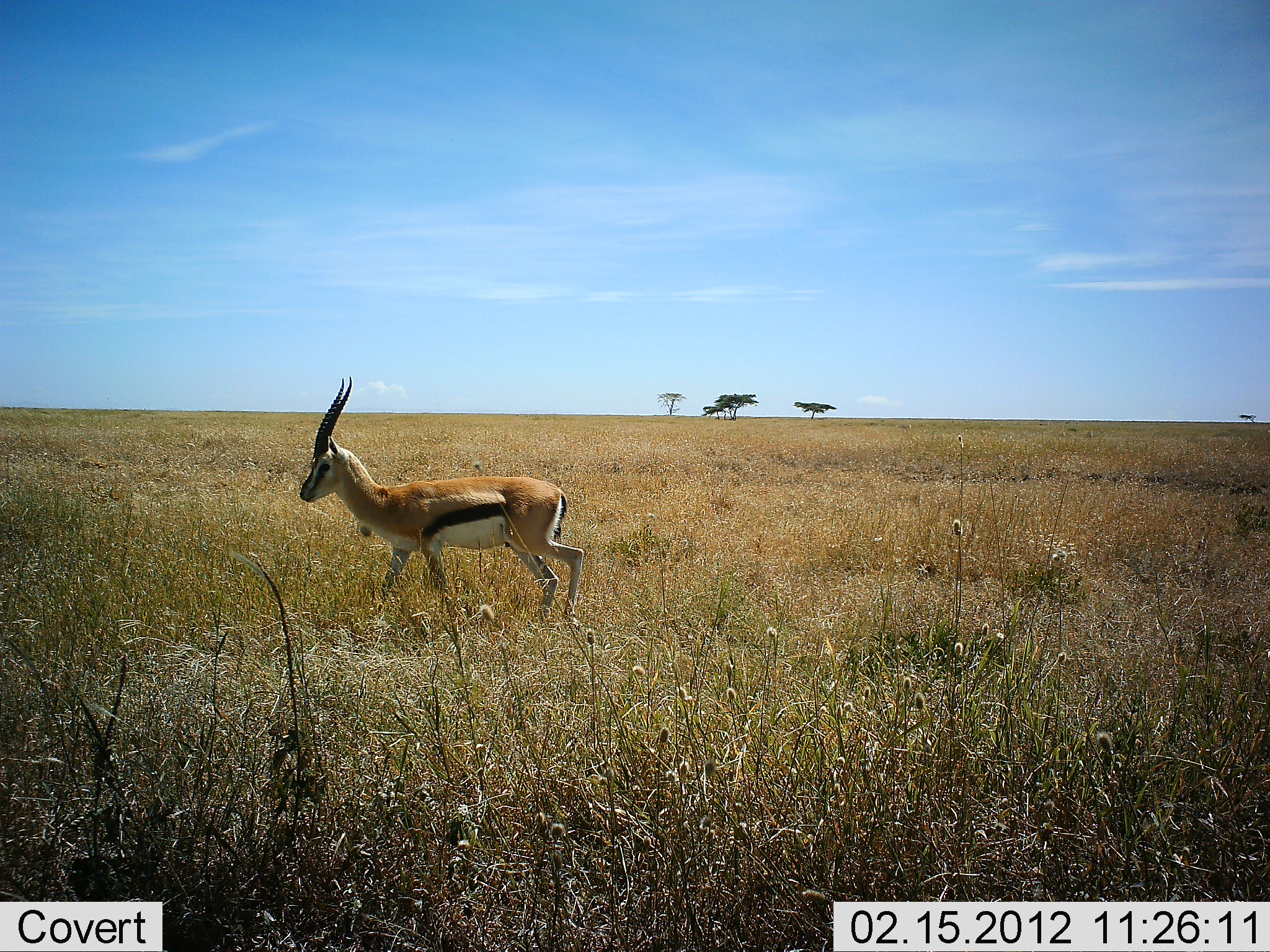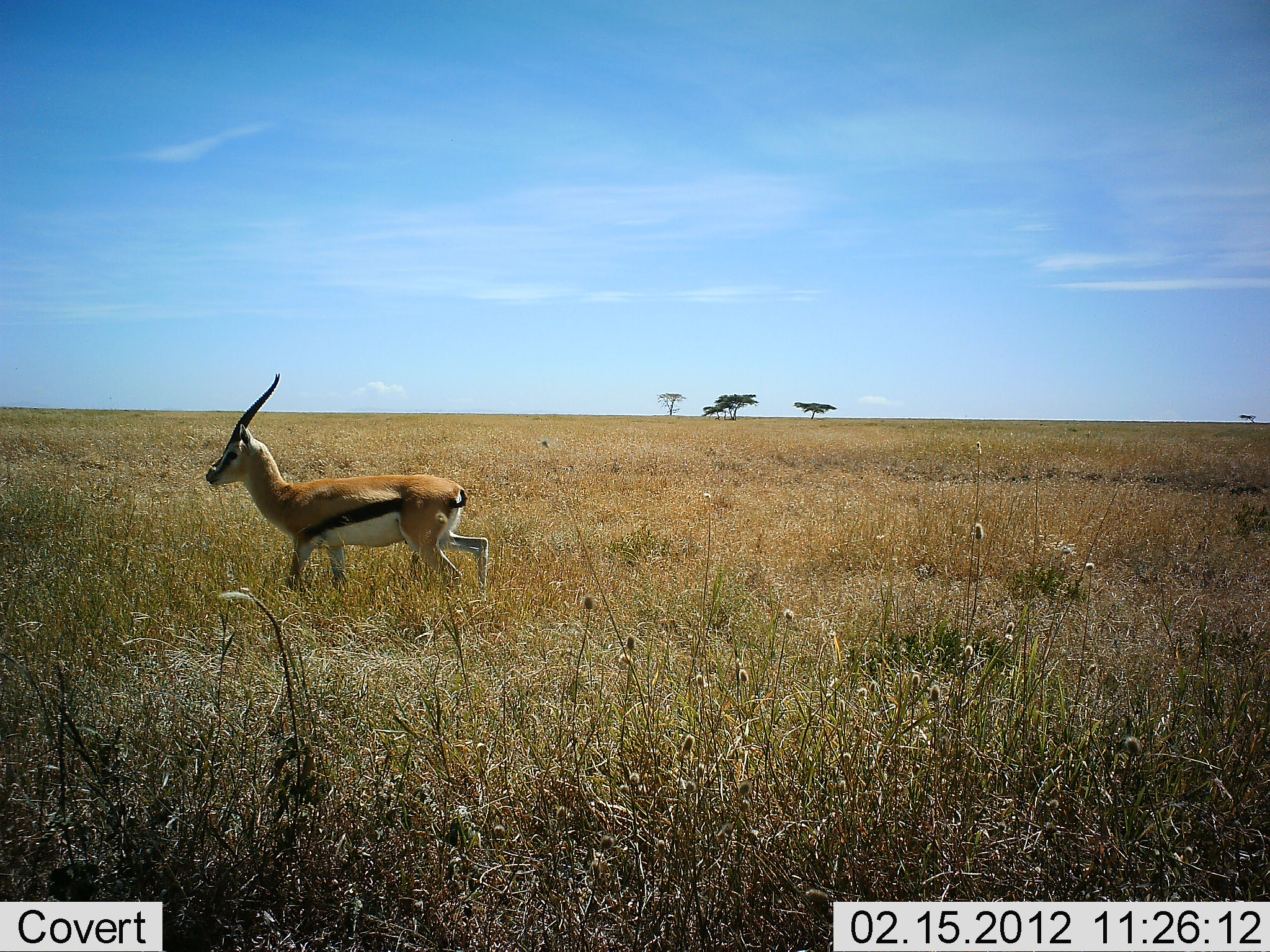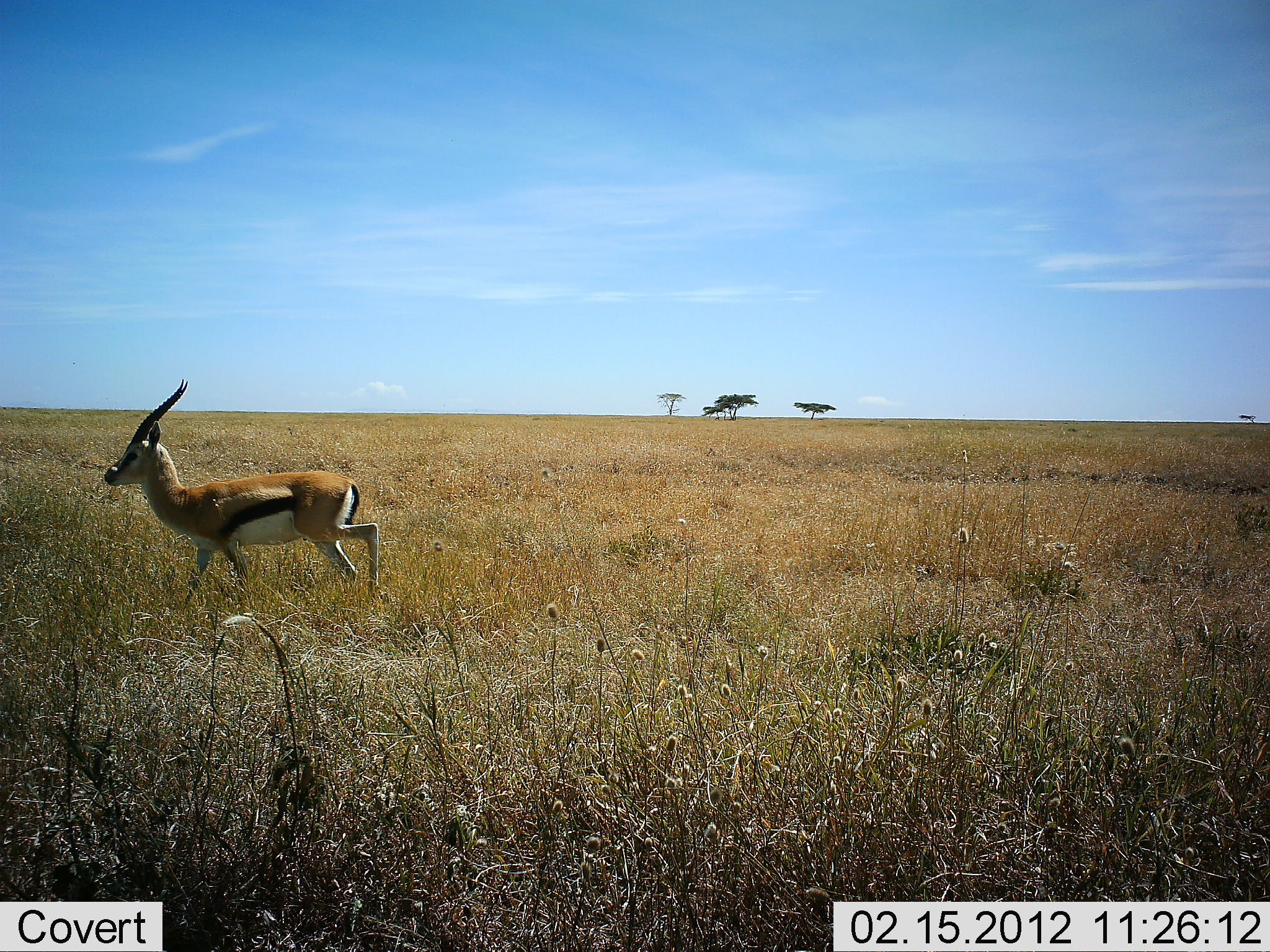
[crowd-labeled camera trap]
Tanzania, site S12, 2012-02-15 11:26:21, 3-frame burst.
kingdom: Animalia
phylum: Chordata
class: Mammalia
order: Artiodactyla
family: Bovidae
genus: Eudorcas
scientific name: Eudorcas thomsonii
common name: thomson's gazelle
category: gazellethomsons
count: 1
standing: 0%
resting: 0%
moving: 100%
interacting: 0%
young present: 0%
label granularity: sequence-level